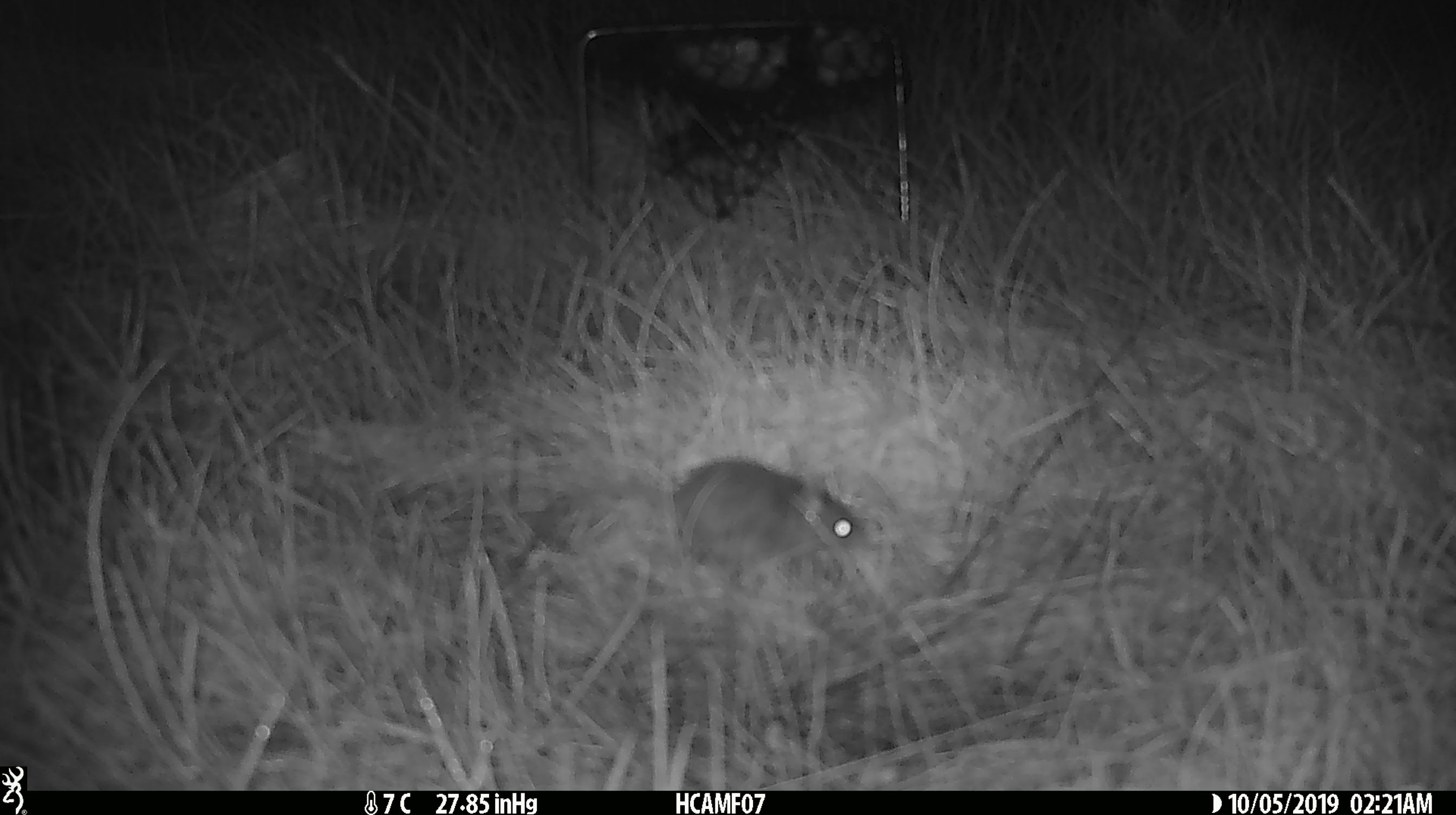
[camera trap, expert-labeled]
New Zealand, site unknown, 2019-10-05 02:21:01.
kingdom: Animalia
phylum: Chordata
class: Mammalia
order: Rodentia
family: Muridae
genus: Mus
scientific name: Mus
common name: mouse